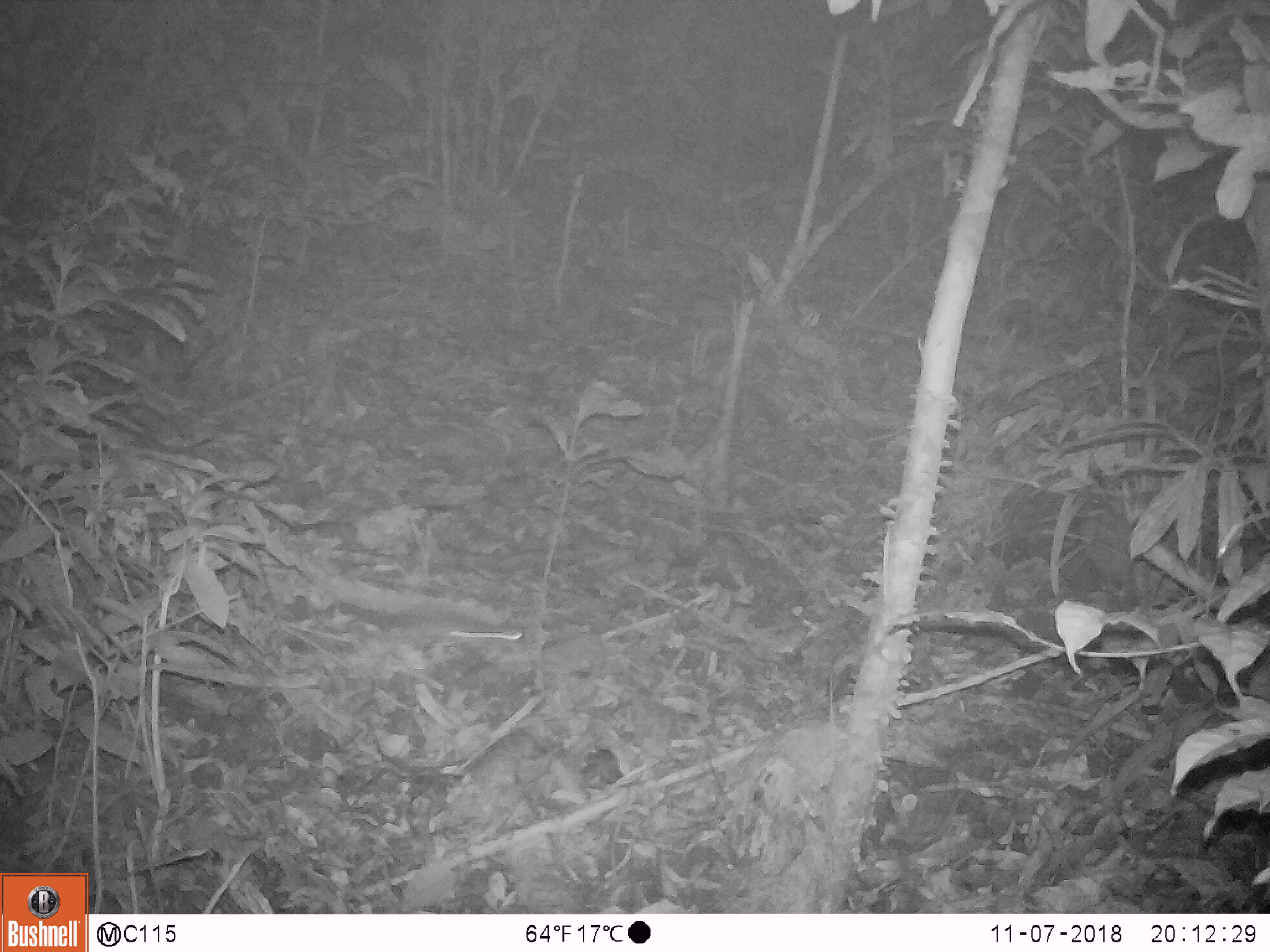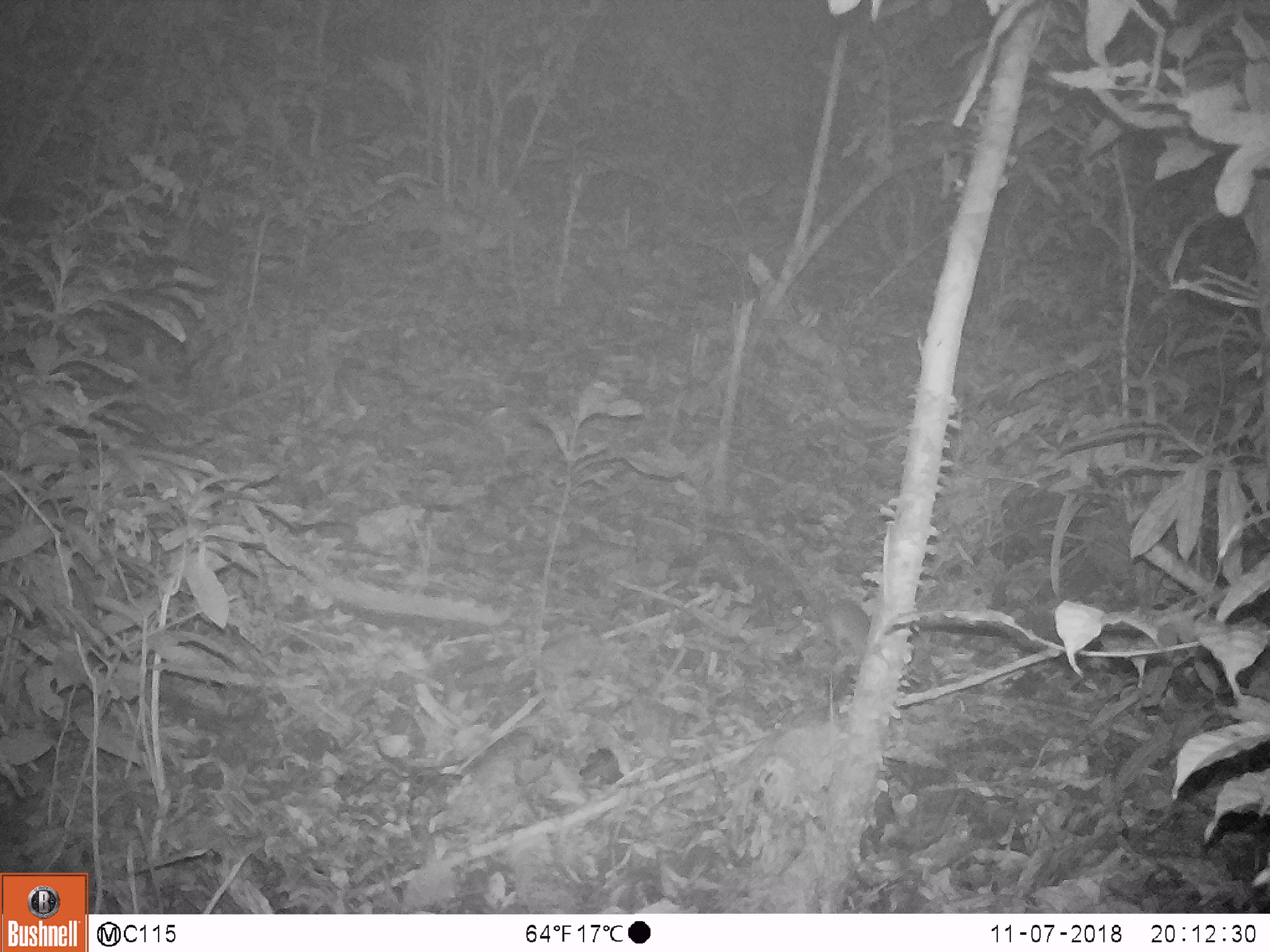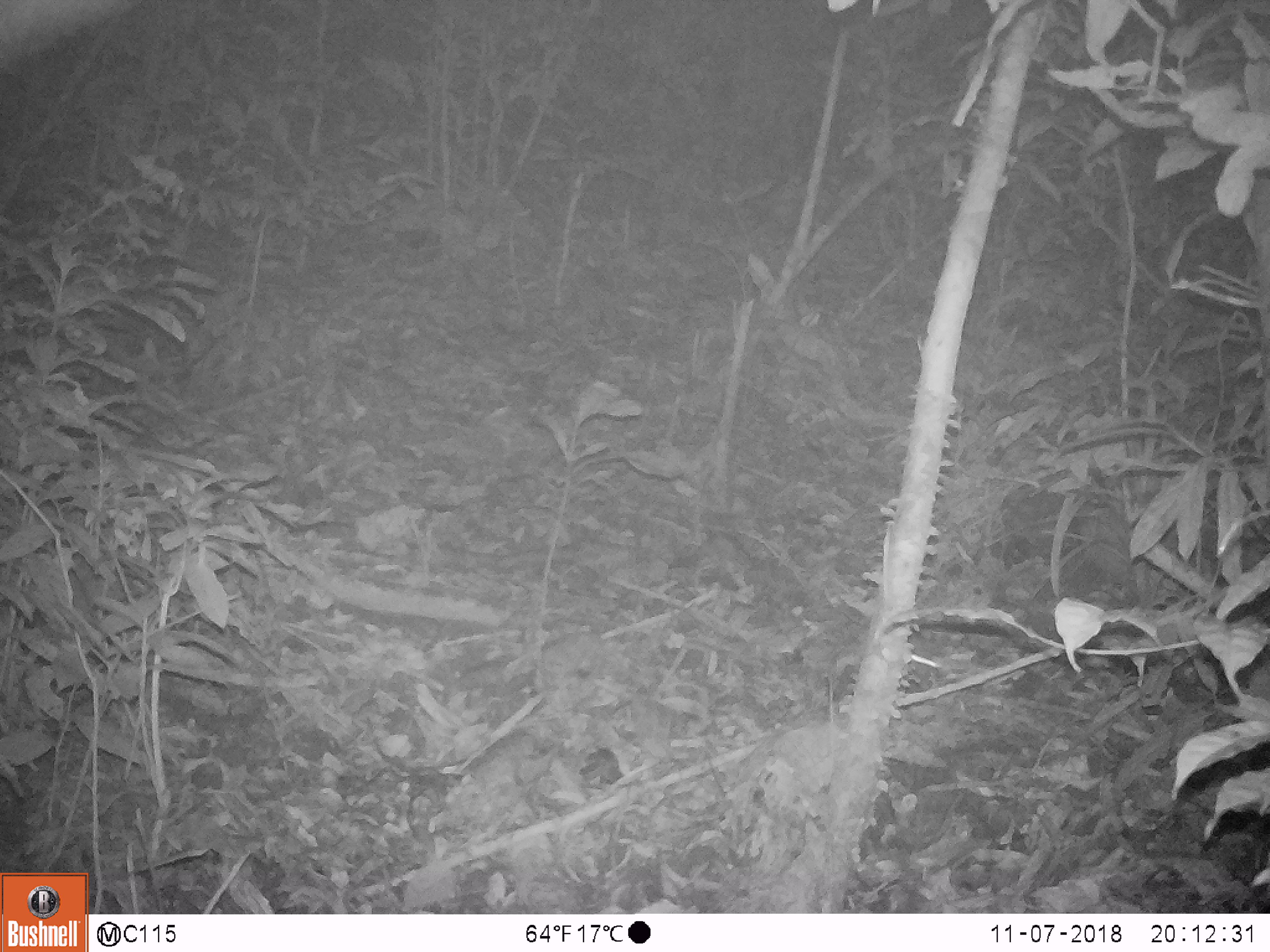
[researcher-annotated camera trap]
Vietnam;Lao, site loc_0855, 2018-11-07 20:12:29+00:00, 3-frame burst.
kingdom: Animalia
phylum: Chordata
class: Mammalia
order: Rodentia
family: Muridae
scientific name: Muridae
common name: old-world mice and rats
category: unidentified murid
Unidentified murid (old-world mice and rats) (Muridae). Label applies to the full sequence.